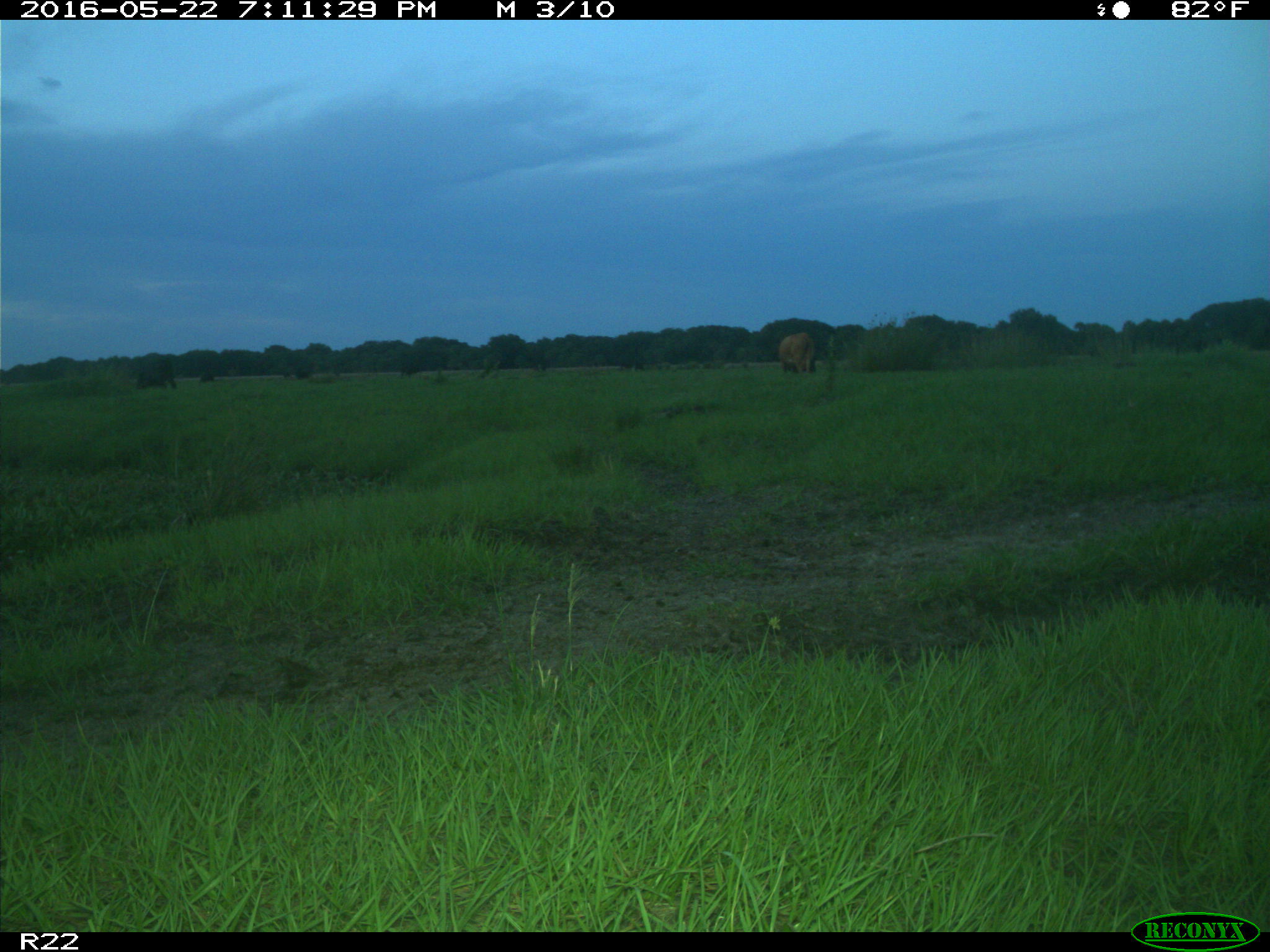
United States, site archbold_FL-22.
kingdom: Animalia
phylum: Chordata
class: Mammalia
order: Artiodactyla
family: Bovidae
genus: Bos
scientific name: Bos taurus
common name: domestic cow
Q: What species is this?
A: Bos taurus (domestic cow).